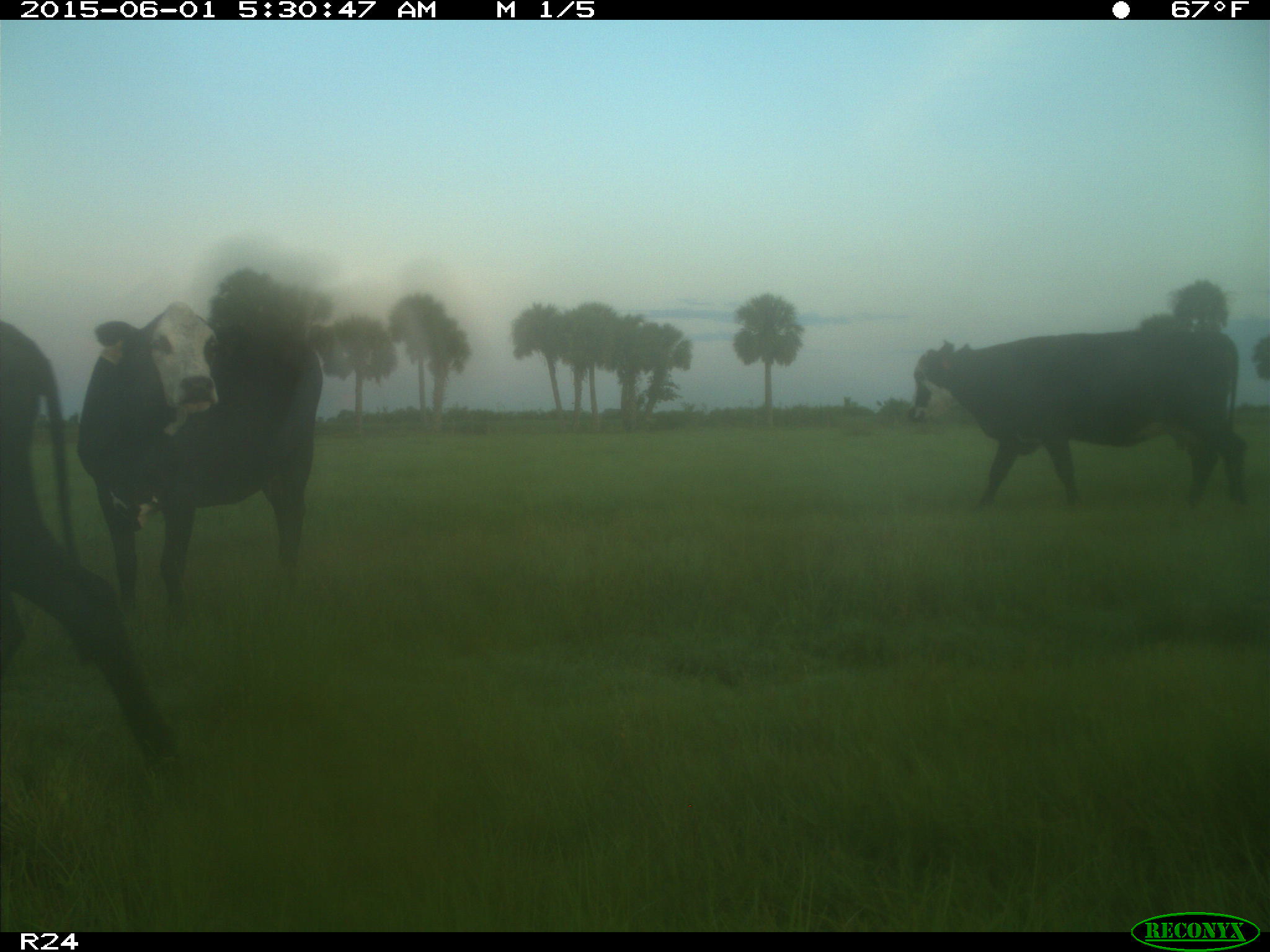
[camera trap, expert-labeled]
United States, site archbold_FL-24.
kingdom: Animalia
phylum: Chordata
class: Mammalia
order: Artiodactyla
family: Bovidae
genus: Bos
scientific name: Bos taurus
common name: domestic cow